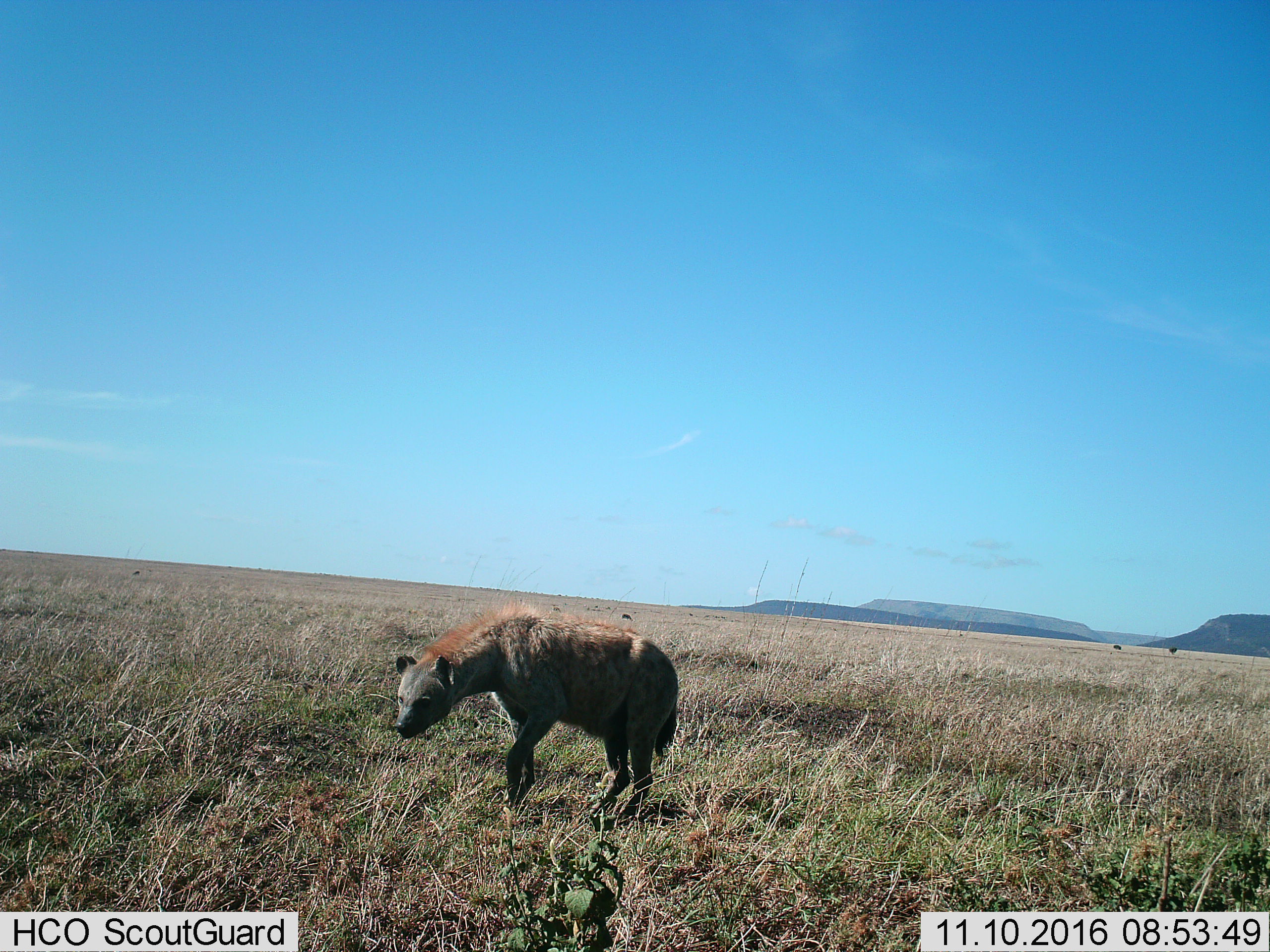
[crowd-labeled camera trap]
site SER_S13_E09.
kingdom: Animalia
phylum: Chordata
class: Mammalia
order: Carnivora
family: Hyaenidae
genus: Crocuta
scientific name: Crocuta crocuta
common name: spotted hyena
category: hyenaspotted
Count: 1.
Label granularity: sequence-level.